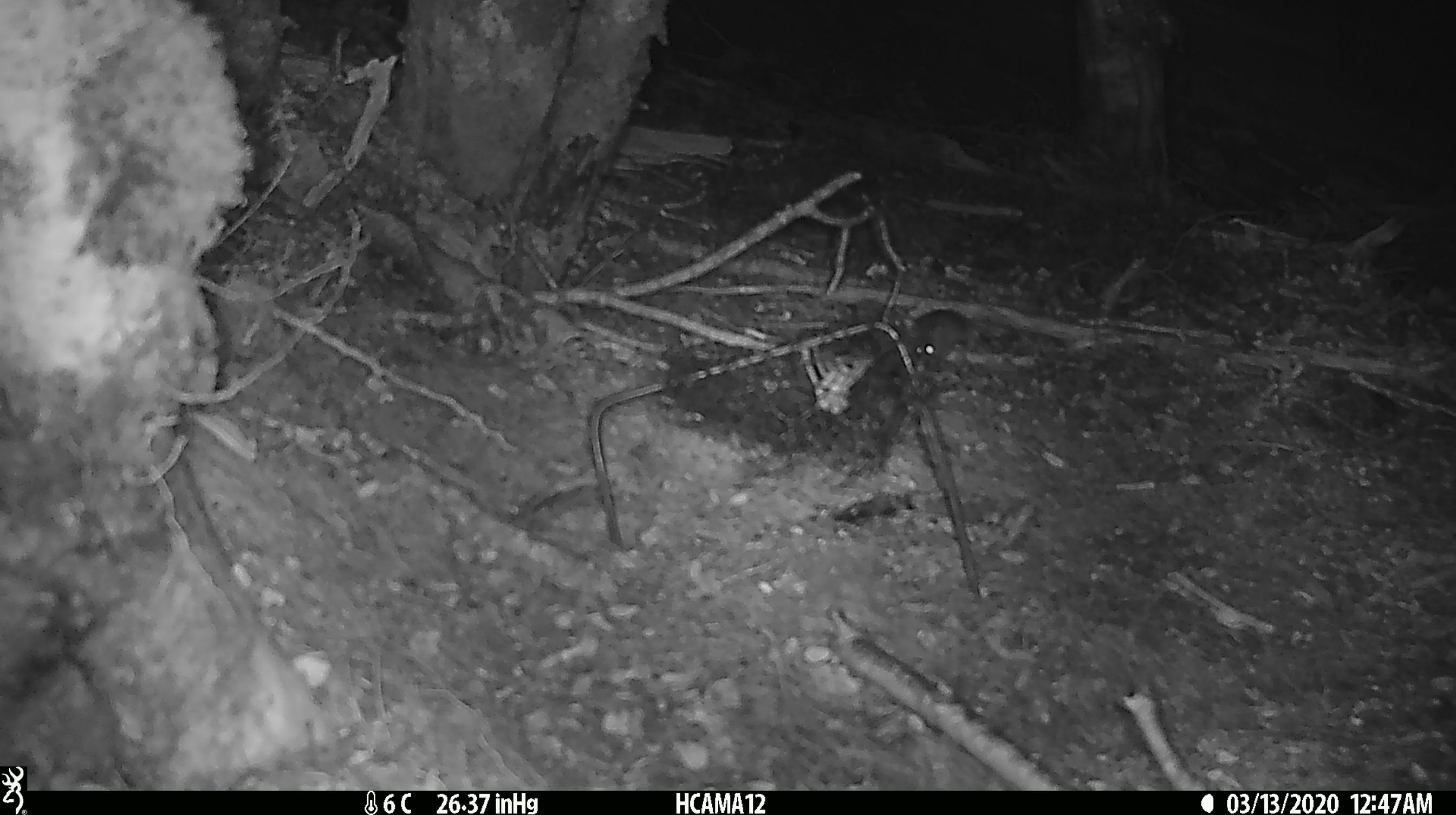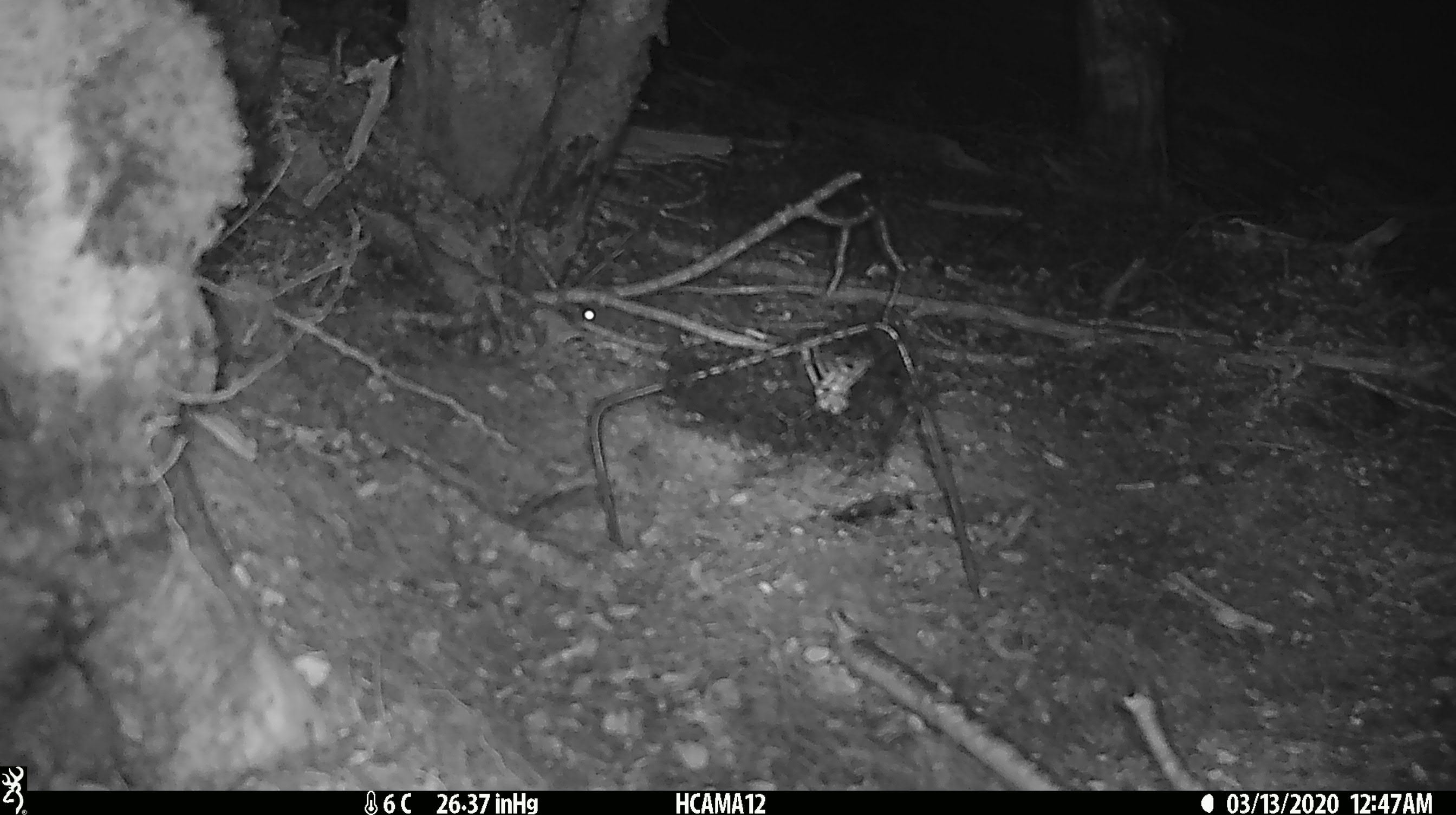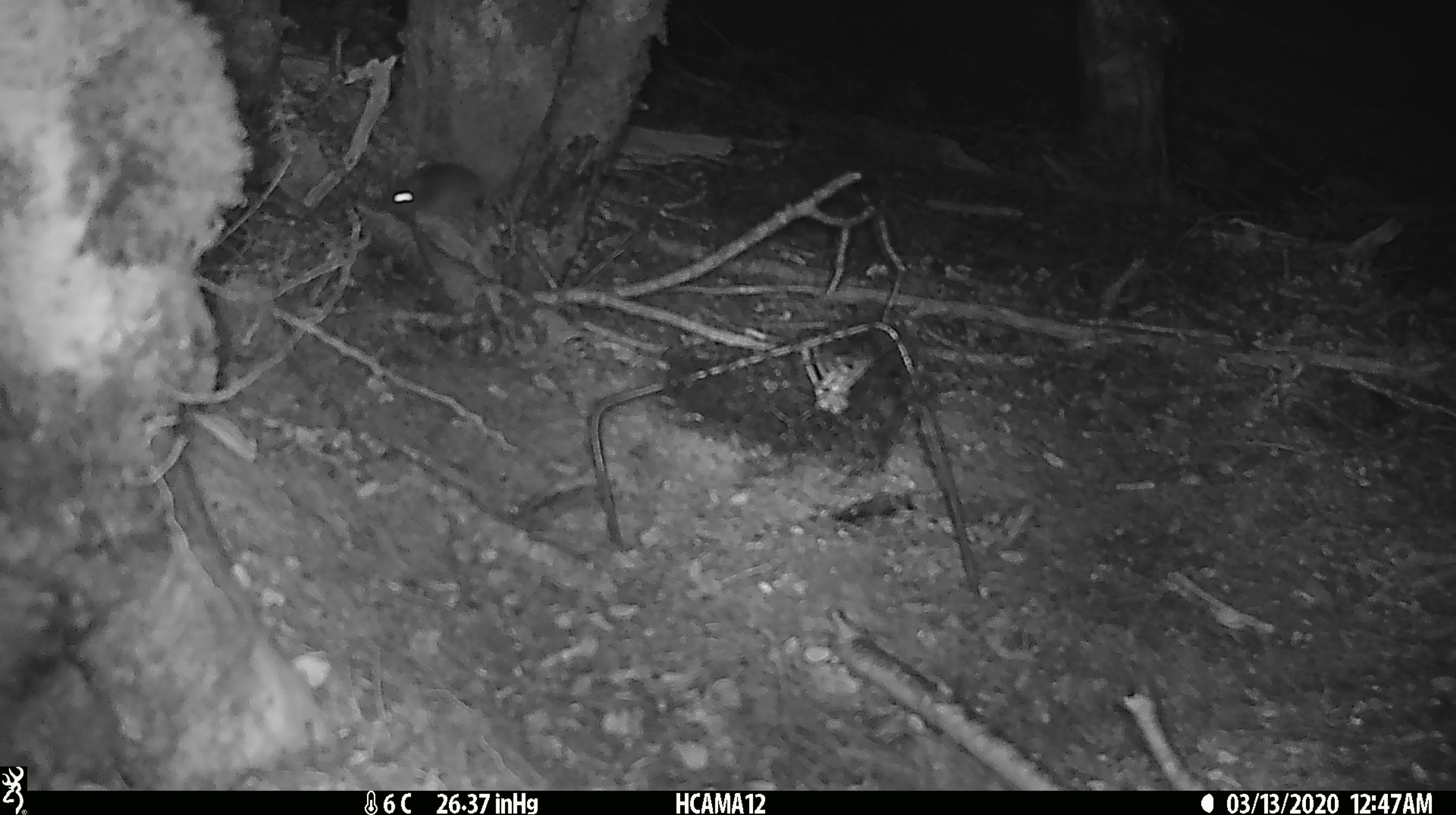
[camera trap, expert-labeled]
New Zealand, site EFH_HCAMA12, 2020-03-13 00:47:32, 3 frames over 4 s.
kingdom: Animalia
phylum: Chordata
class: Mammalia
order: Rodentia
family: Muridae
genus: Mus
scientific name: Mus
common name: mouse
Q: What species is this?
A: Mouse (Mus).